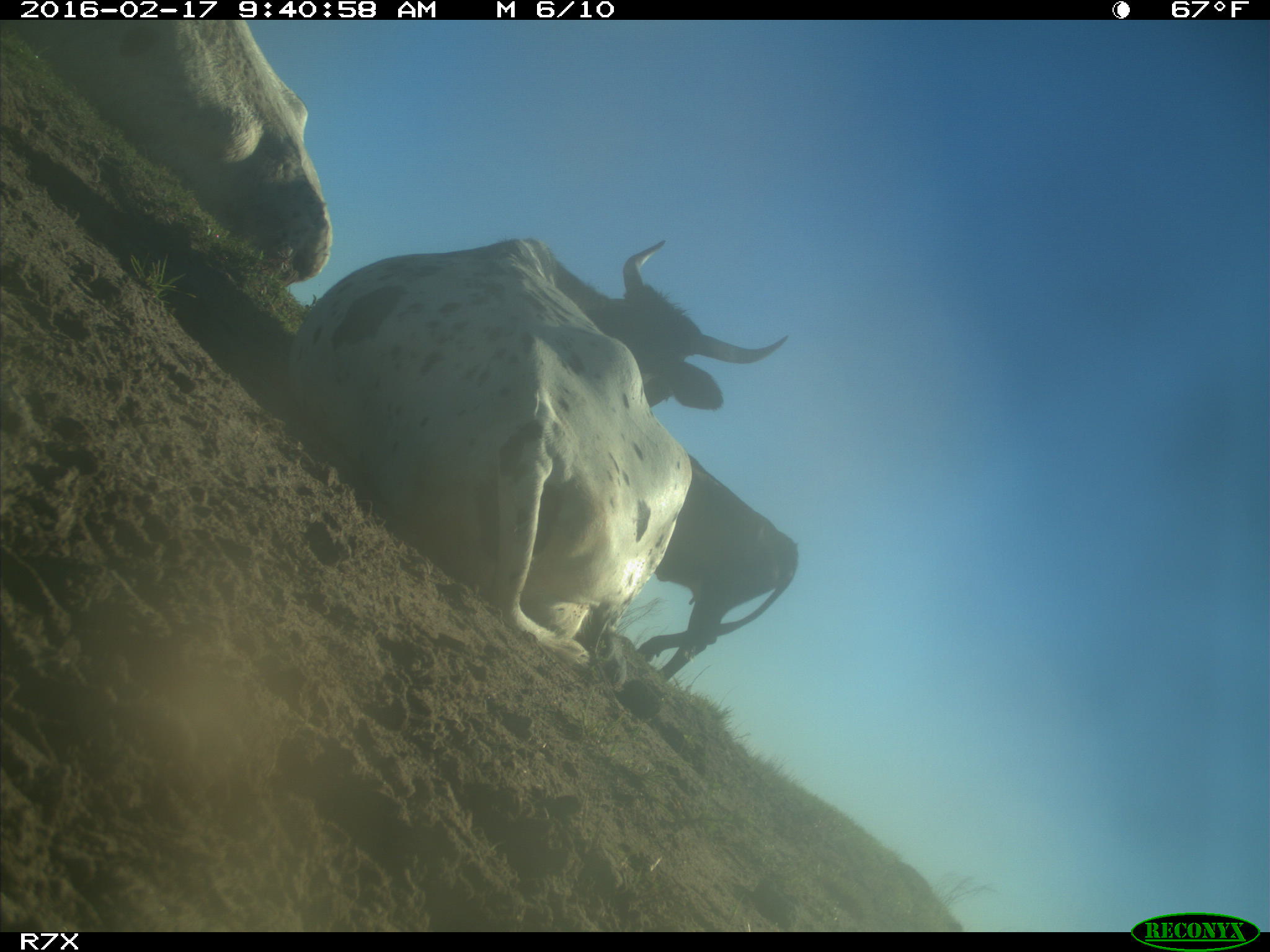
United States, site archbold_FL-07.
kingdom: Animalia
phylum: Chordata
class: Mammalia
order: Artiodactyla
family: Bovidae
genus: Bos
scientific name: Bos taurus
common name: domestic cow